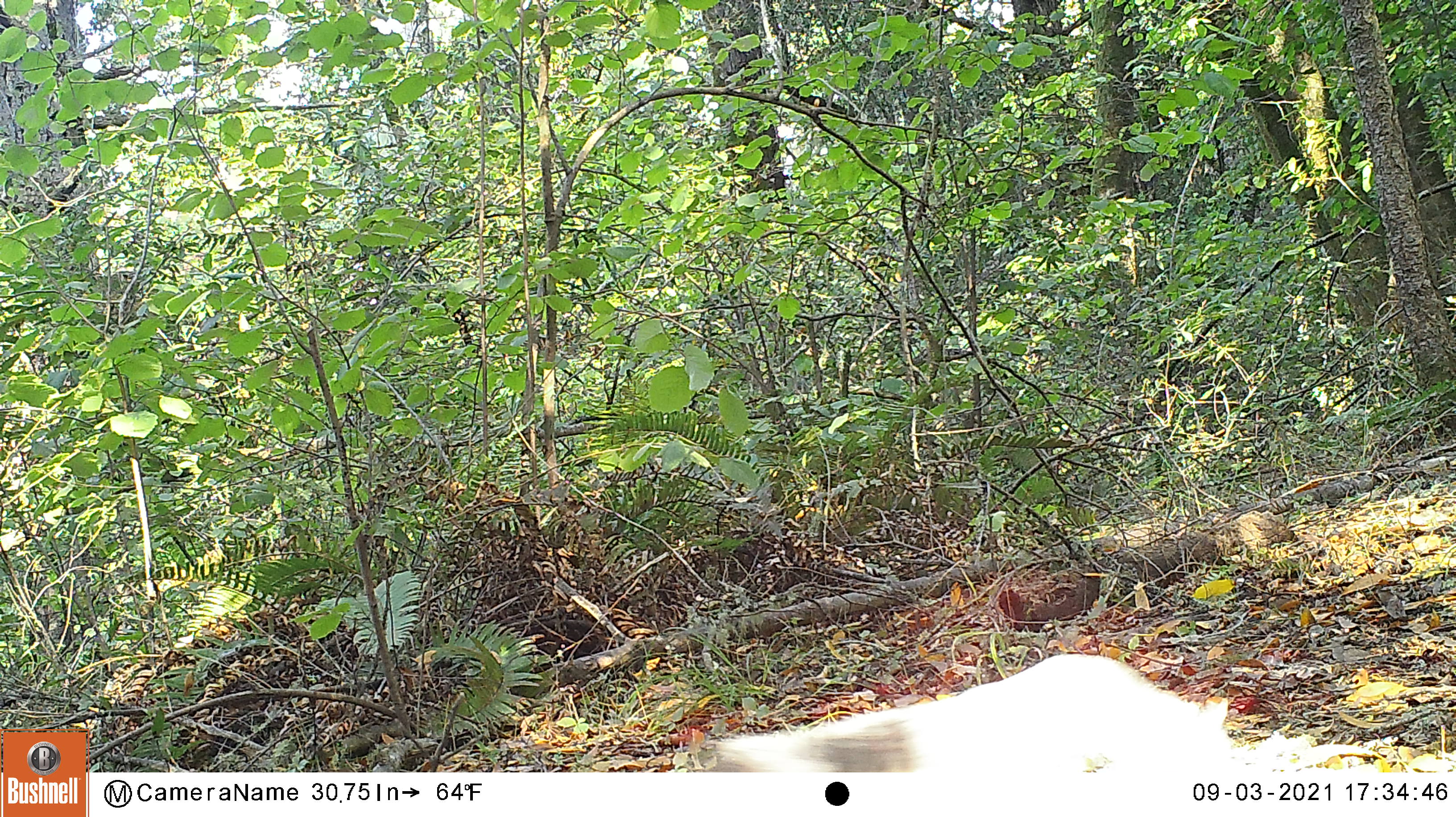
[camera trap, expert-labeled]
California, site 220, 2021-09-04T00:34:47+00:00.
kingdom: Animalia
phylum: Chordata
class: Mammalia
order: Rodentia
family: Sciuridae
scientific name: Sciuridae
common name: squirrel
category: unknown squirrel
Unknown squirrel (squirrel) (Sciuridae).